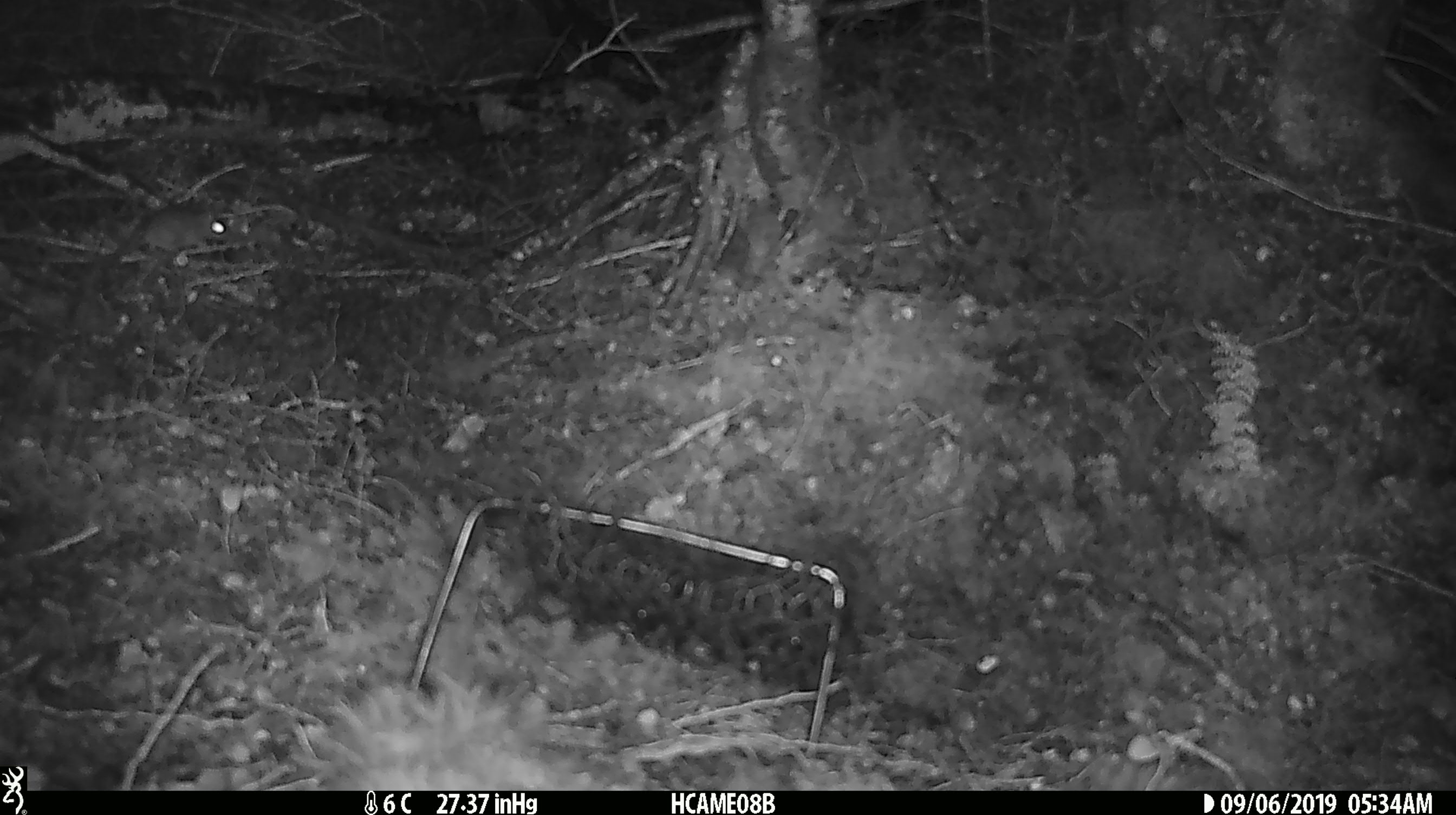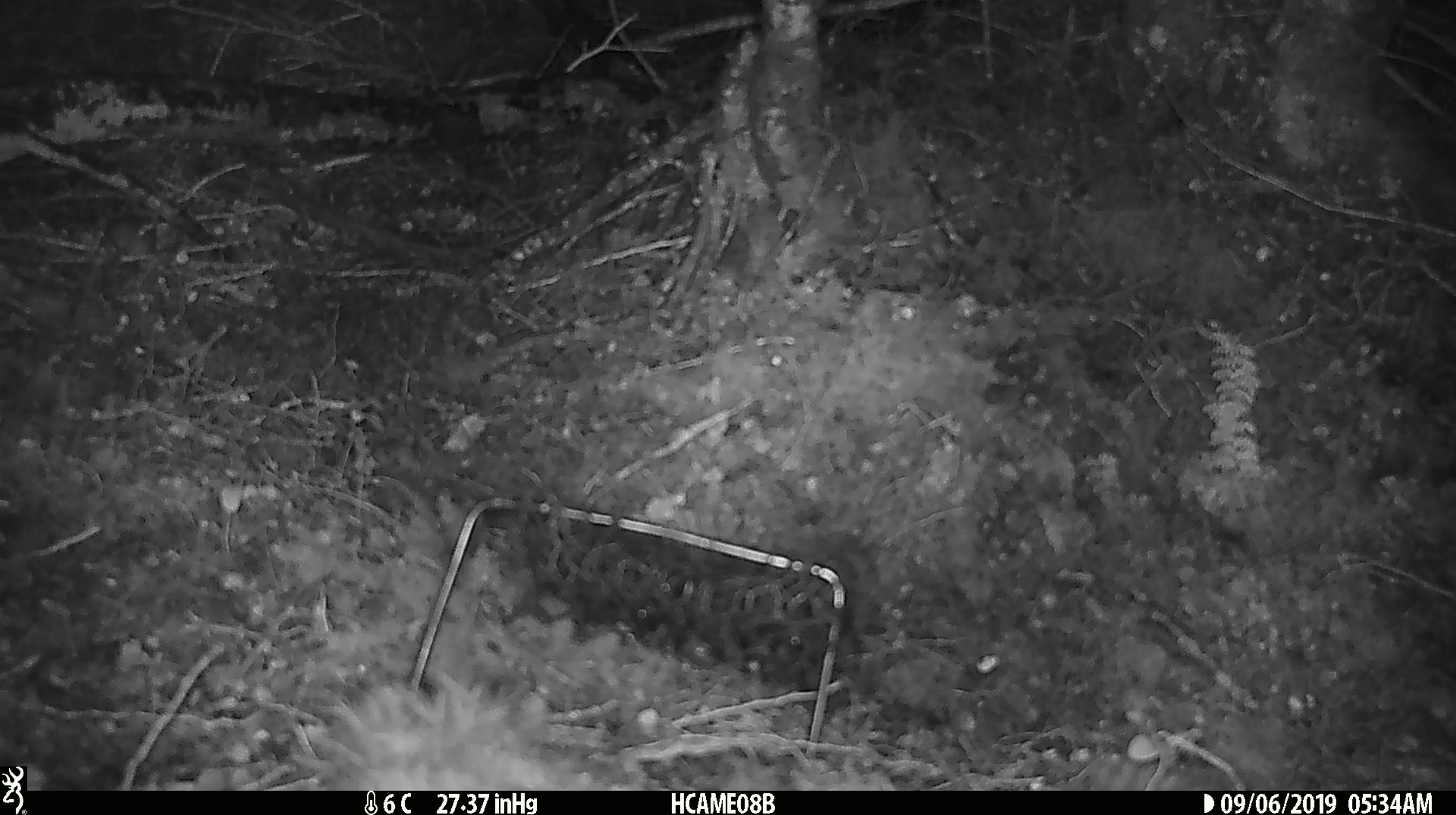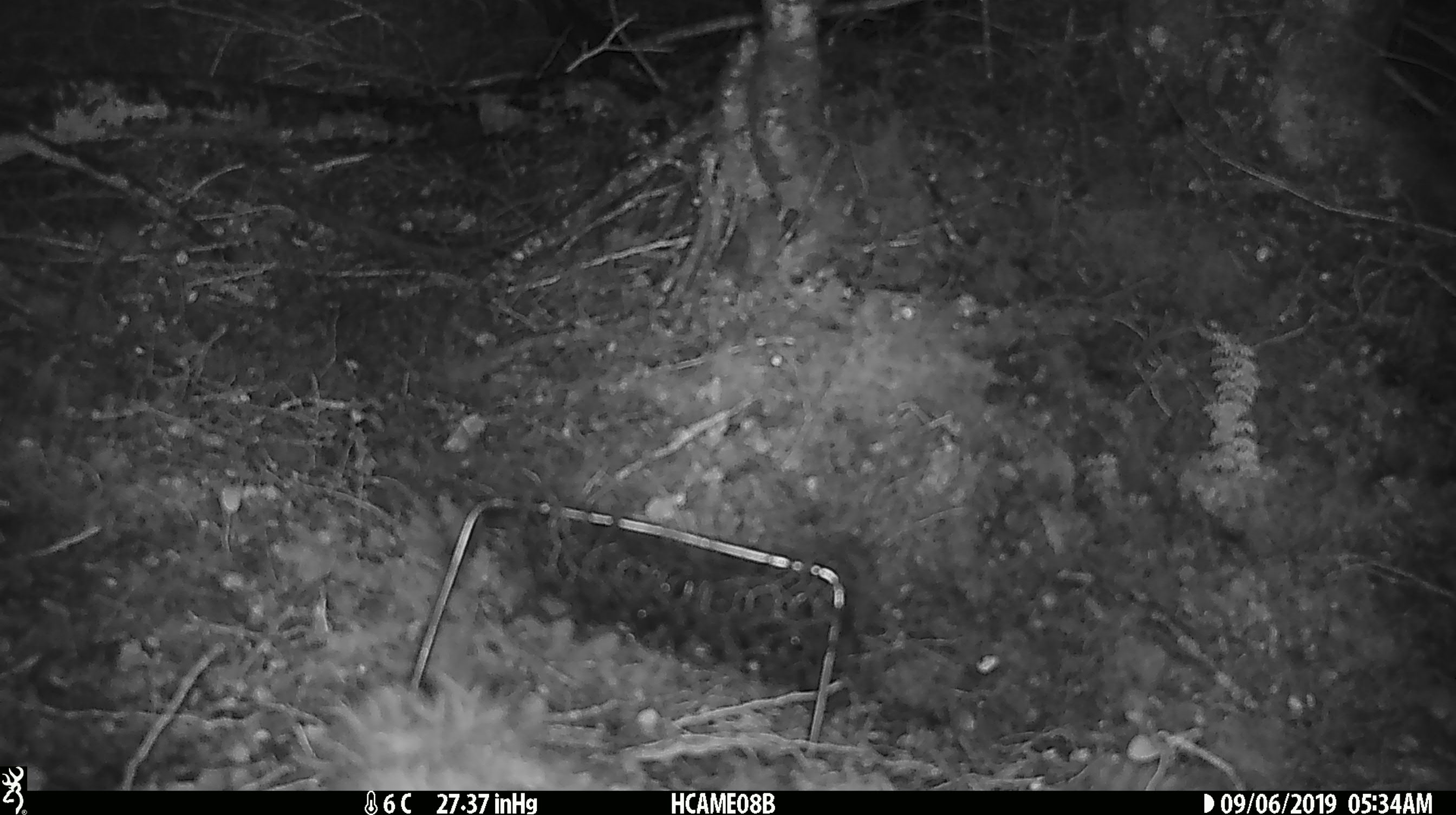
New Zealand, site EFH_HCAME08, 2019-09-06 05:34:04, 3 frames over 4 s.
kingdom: Animalia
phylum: Chordata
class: Mammalia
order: Rodentia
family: Muridae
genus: Mus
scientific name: Mus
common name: mouse